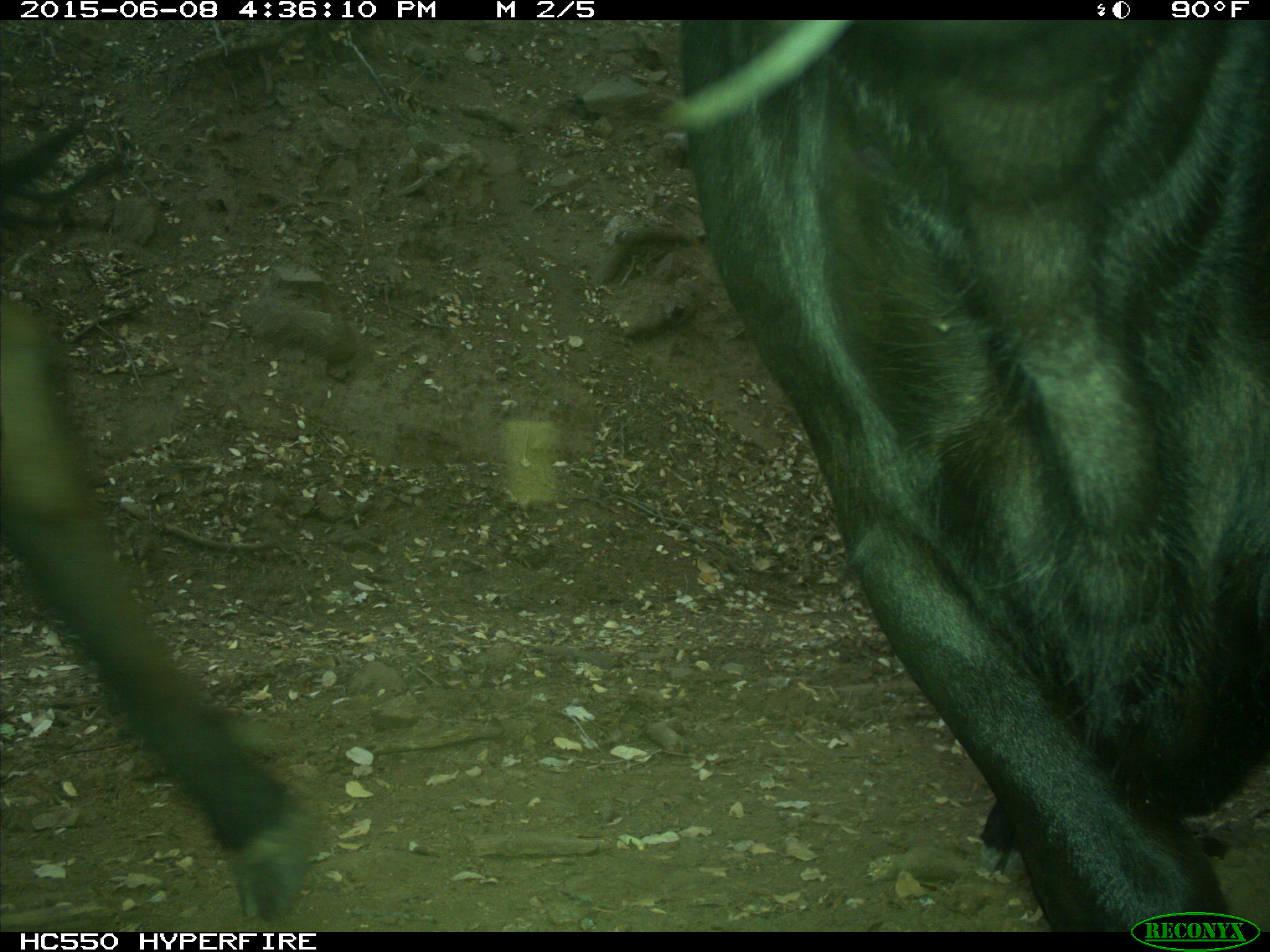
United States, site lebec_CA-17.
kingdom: Animalia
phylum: Chordata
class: Mammalia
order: Artiodactyla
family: Bovidae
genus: Bos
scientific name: Bos taurus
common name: domestic cow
Bos taurus (domestic cow).